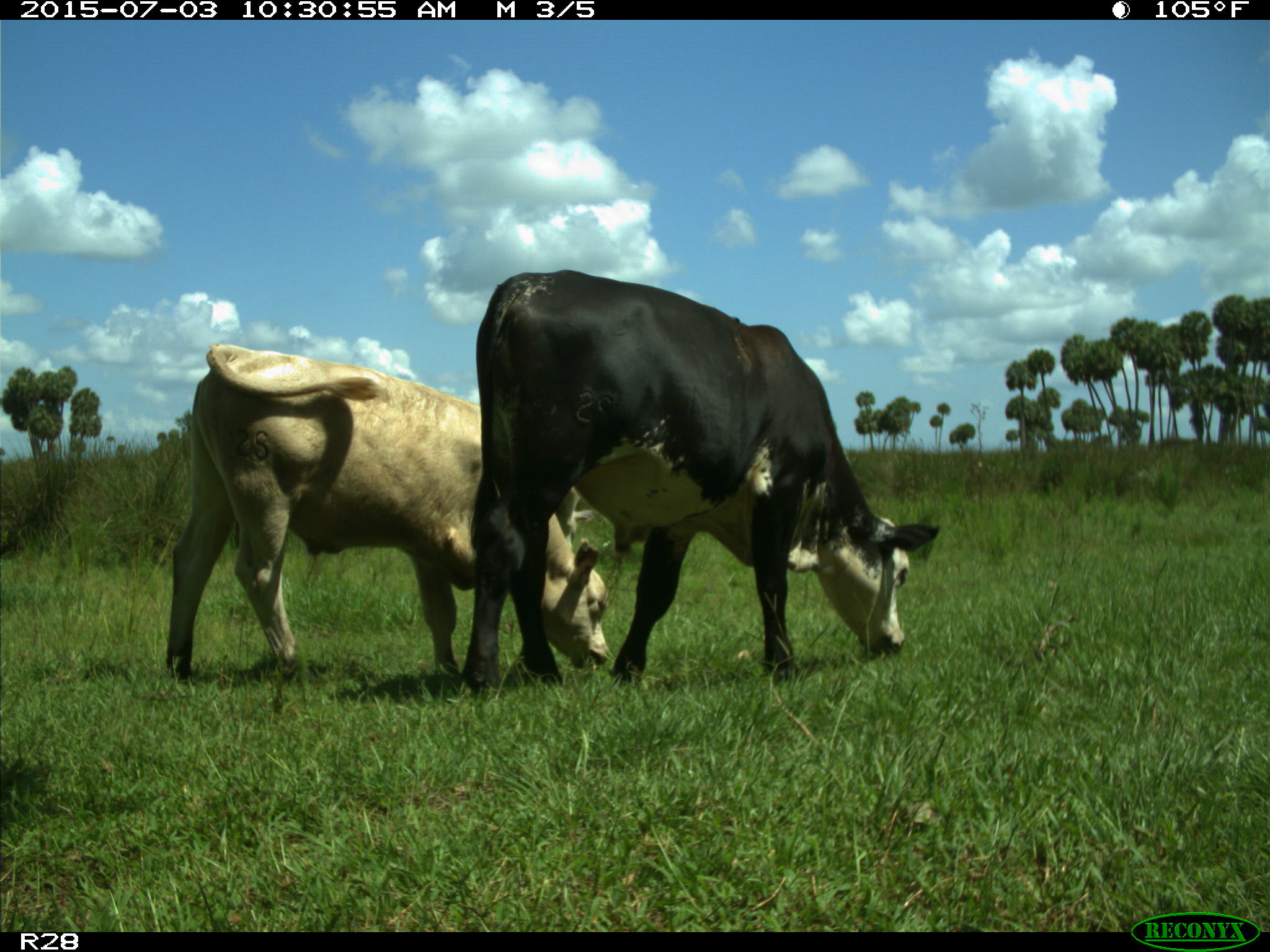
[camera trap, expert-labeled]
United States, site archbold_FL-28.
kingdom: Animalia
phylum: Chordata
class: Mammalia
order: Artiodactyla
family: Bovidae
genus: Bos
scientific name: Bos taurus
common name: domestic cow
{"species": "Bos taurus (domestic cow)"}